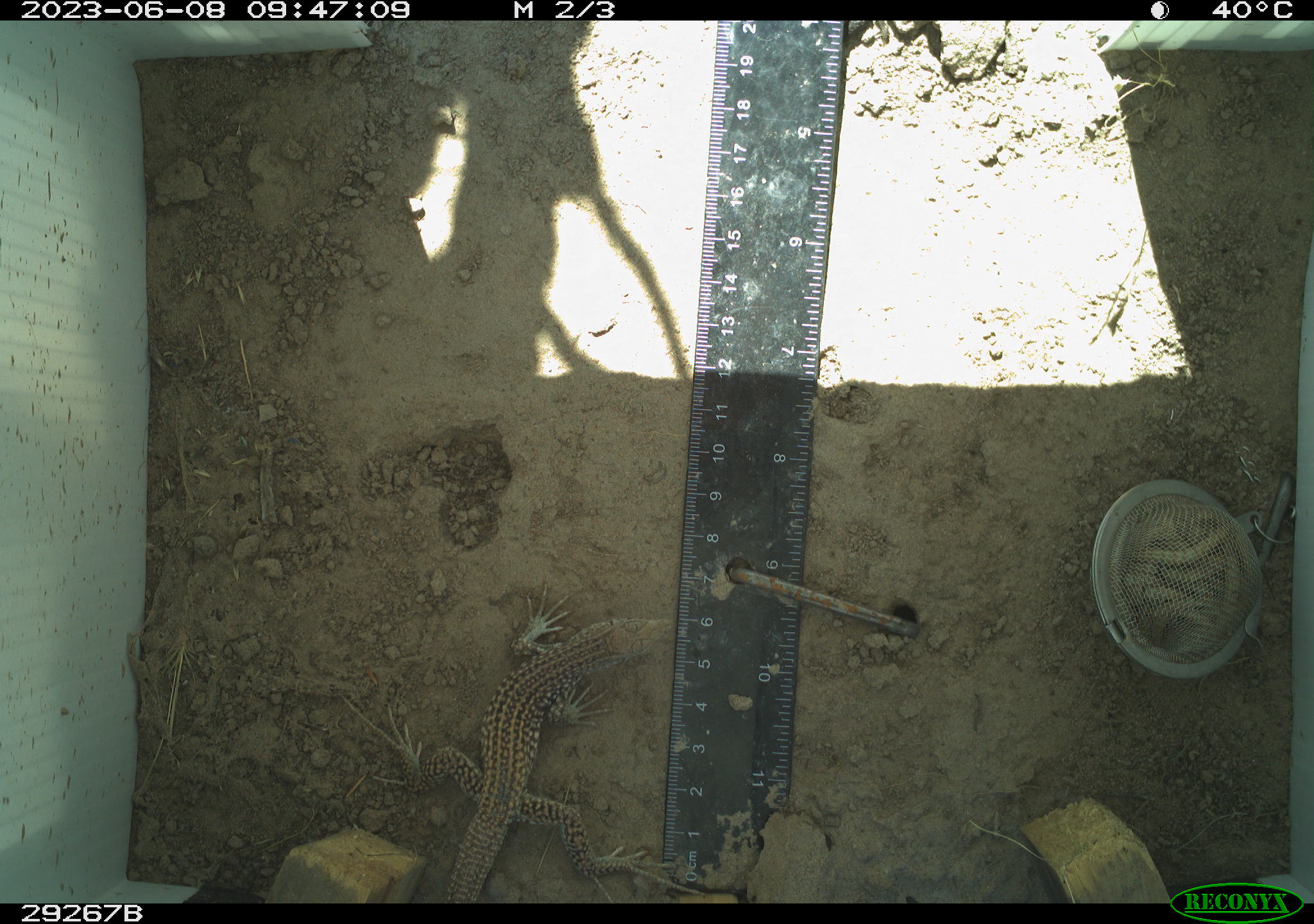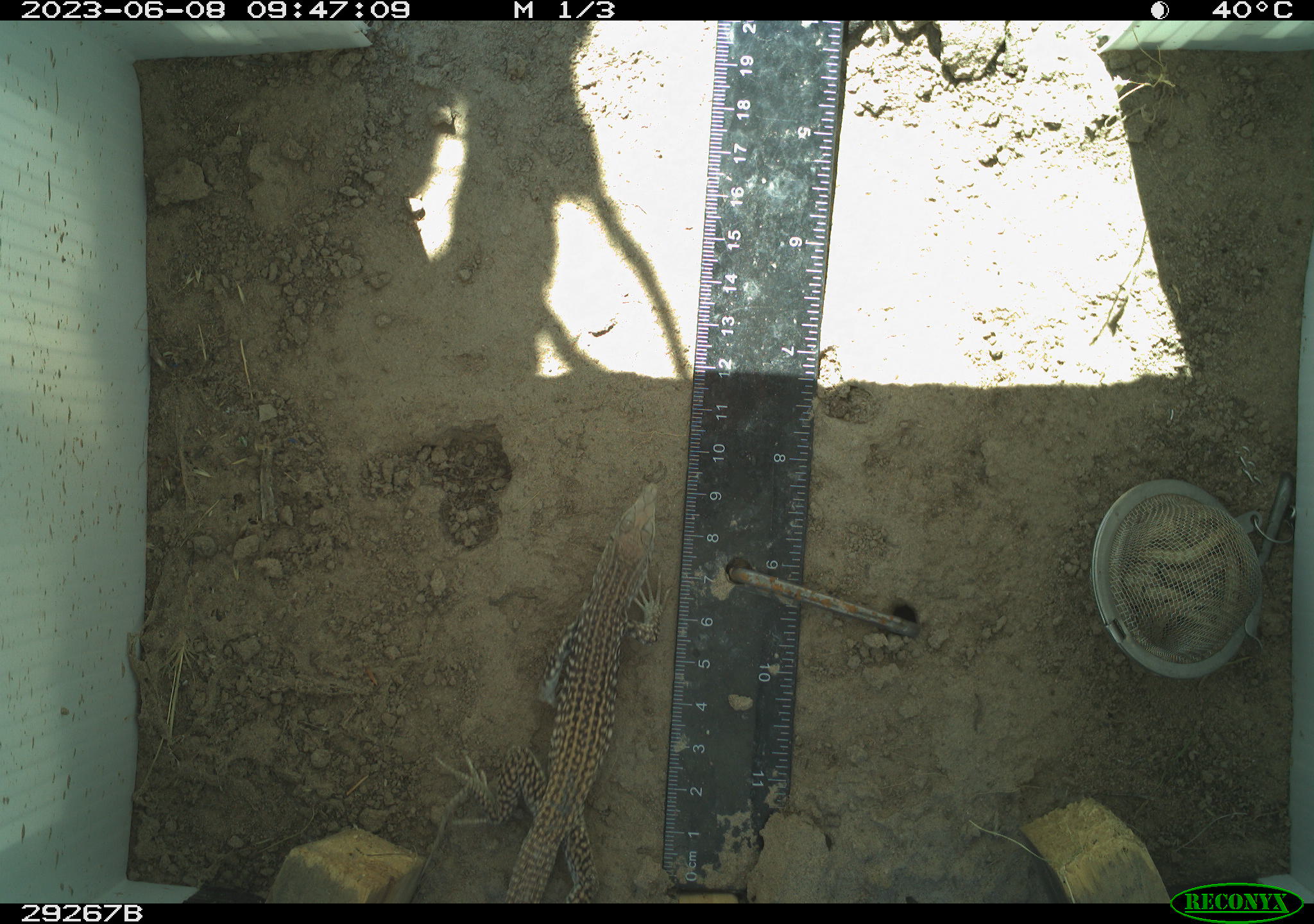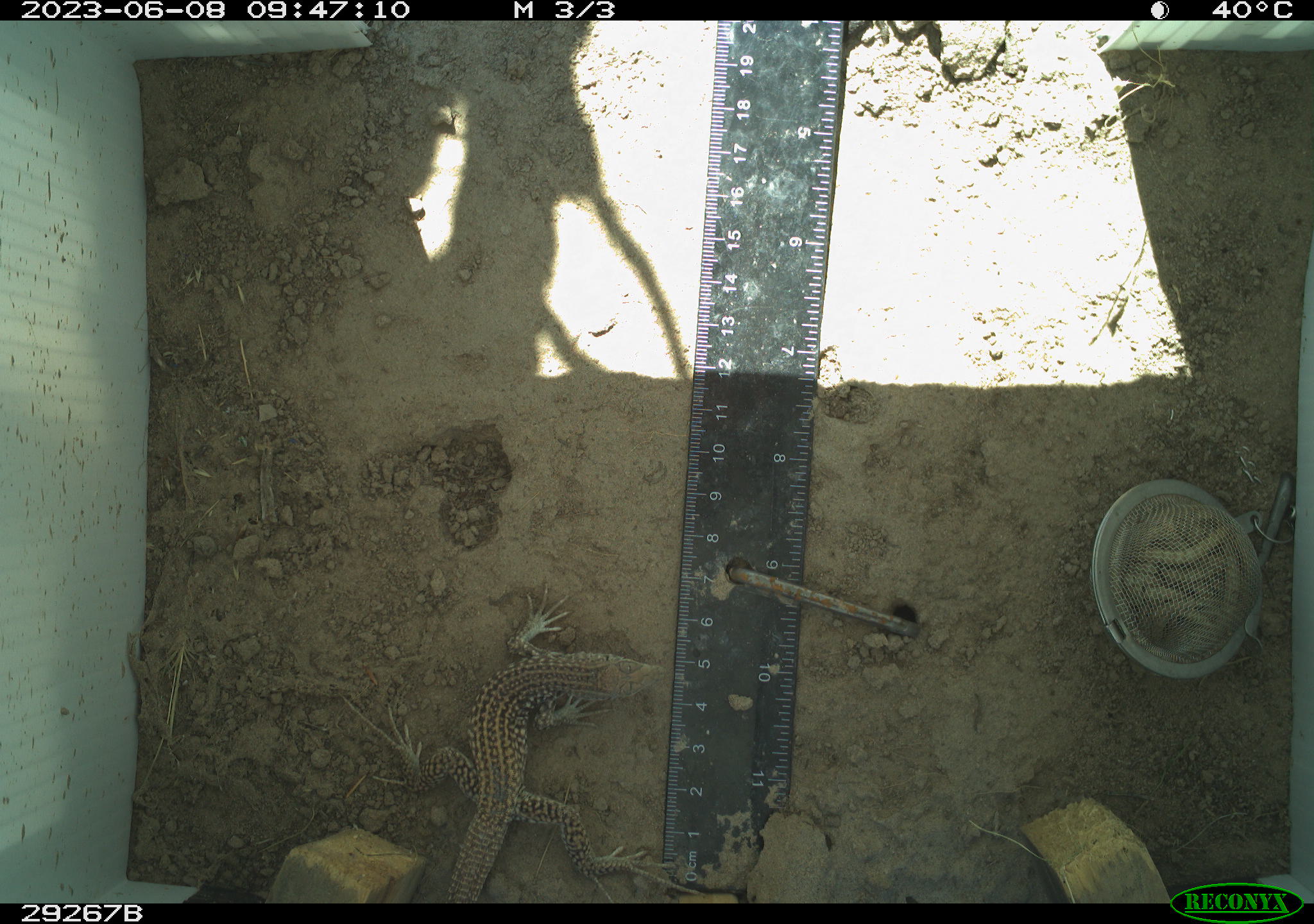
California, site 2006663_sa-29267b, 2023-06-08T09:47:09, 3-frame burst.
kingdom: Animalia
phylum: Chordata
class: Reptilia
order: Squamata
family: Teiidae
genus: Aspidoscelis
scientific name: Aspidoscelis tigris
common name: western whiptail